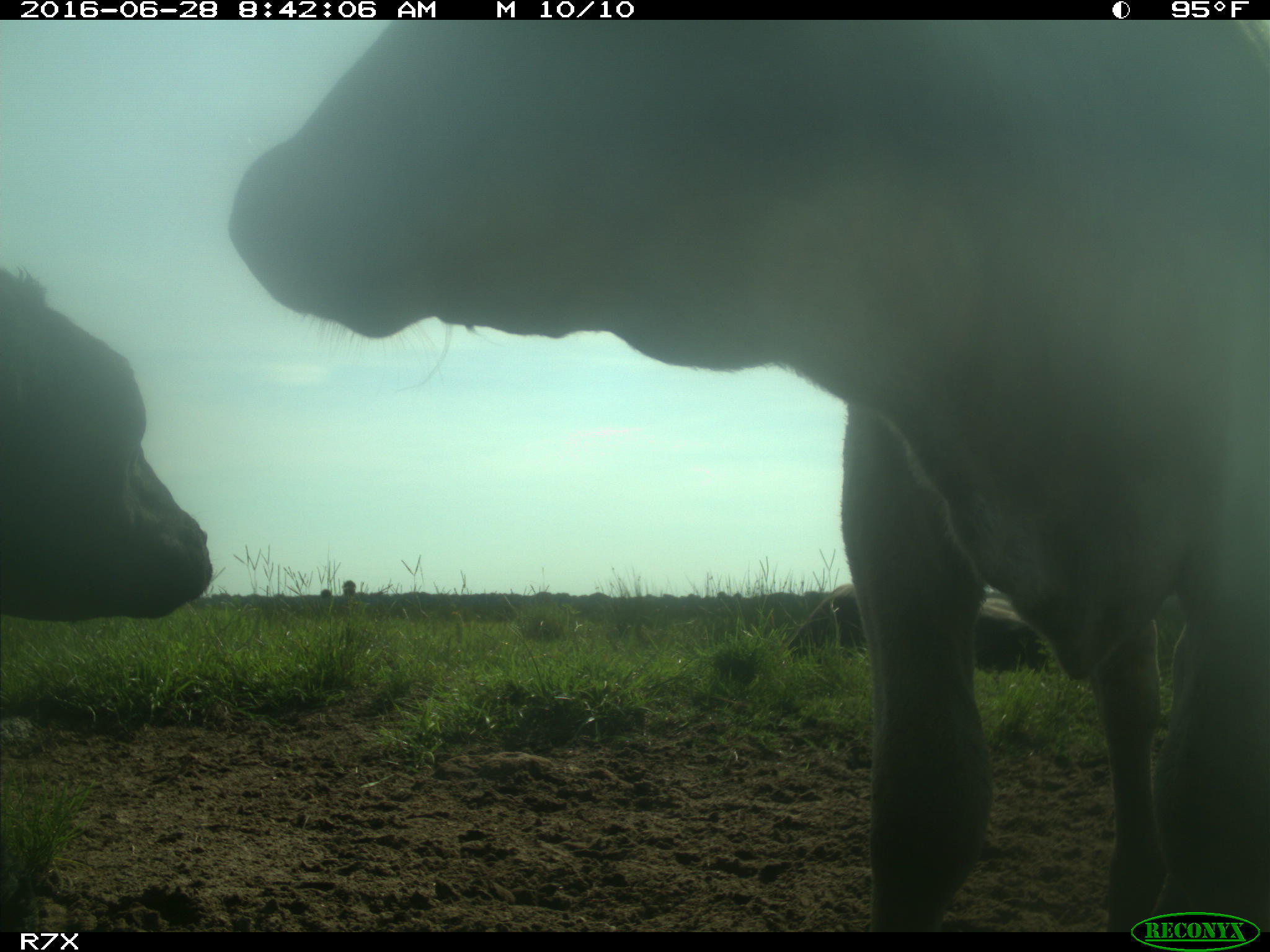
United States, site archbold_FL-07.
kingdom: Animalia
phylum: Chordata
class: Mammalia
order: Artiodactyla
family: Bovidae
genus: Bos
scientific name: Bos taurus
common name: domestic cow